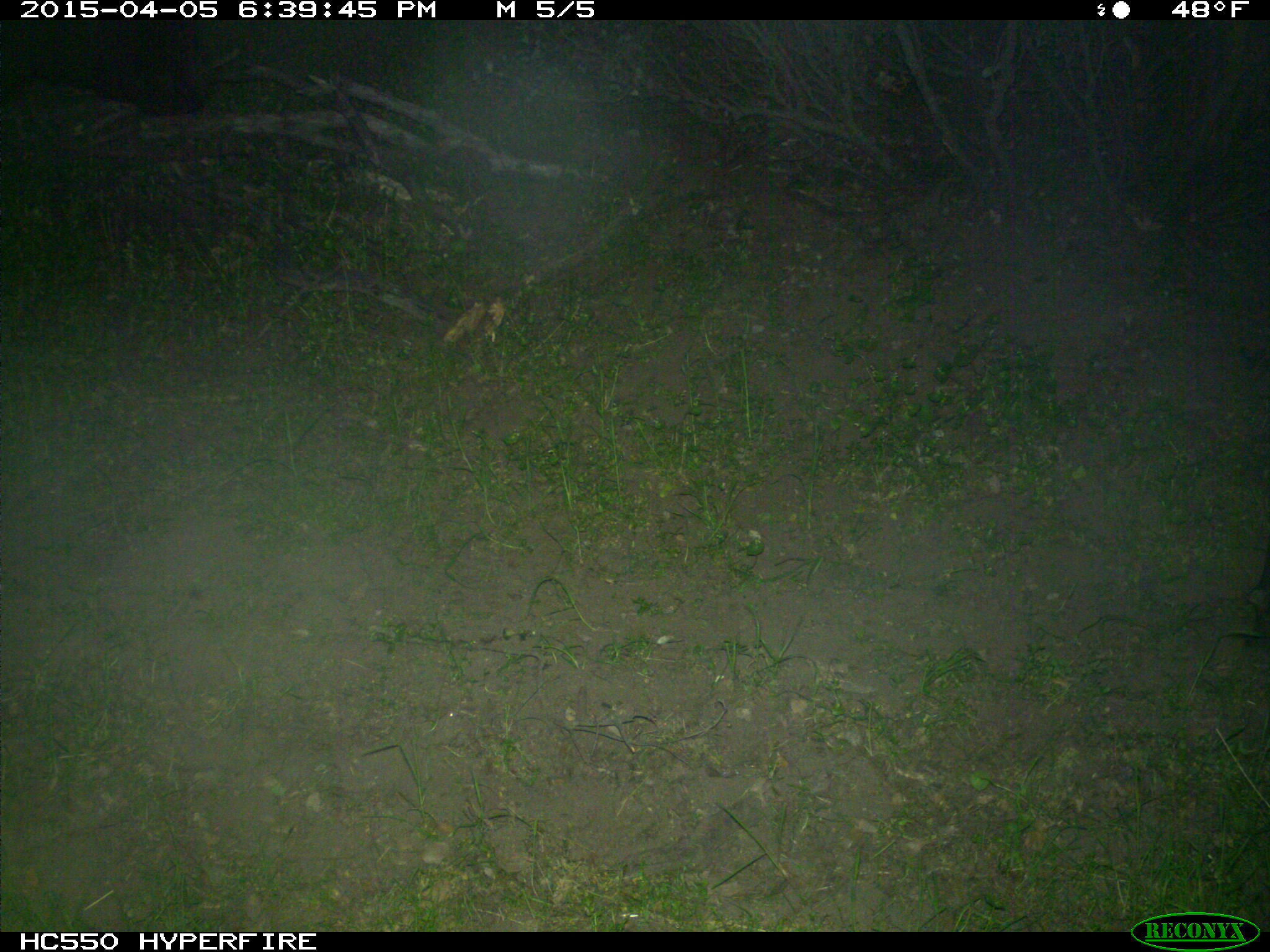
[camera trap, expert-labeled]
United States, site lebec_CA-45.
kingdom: Animalia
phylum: Chordata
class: Mammalia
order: Artiodactyla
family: Bovidae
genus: Bos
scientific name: Bos taurus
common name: domestic cow